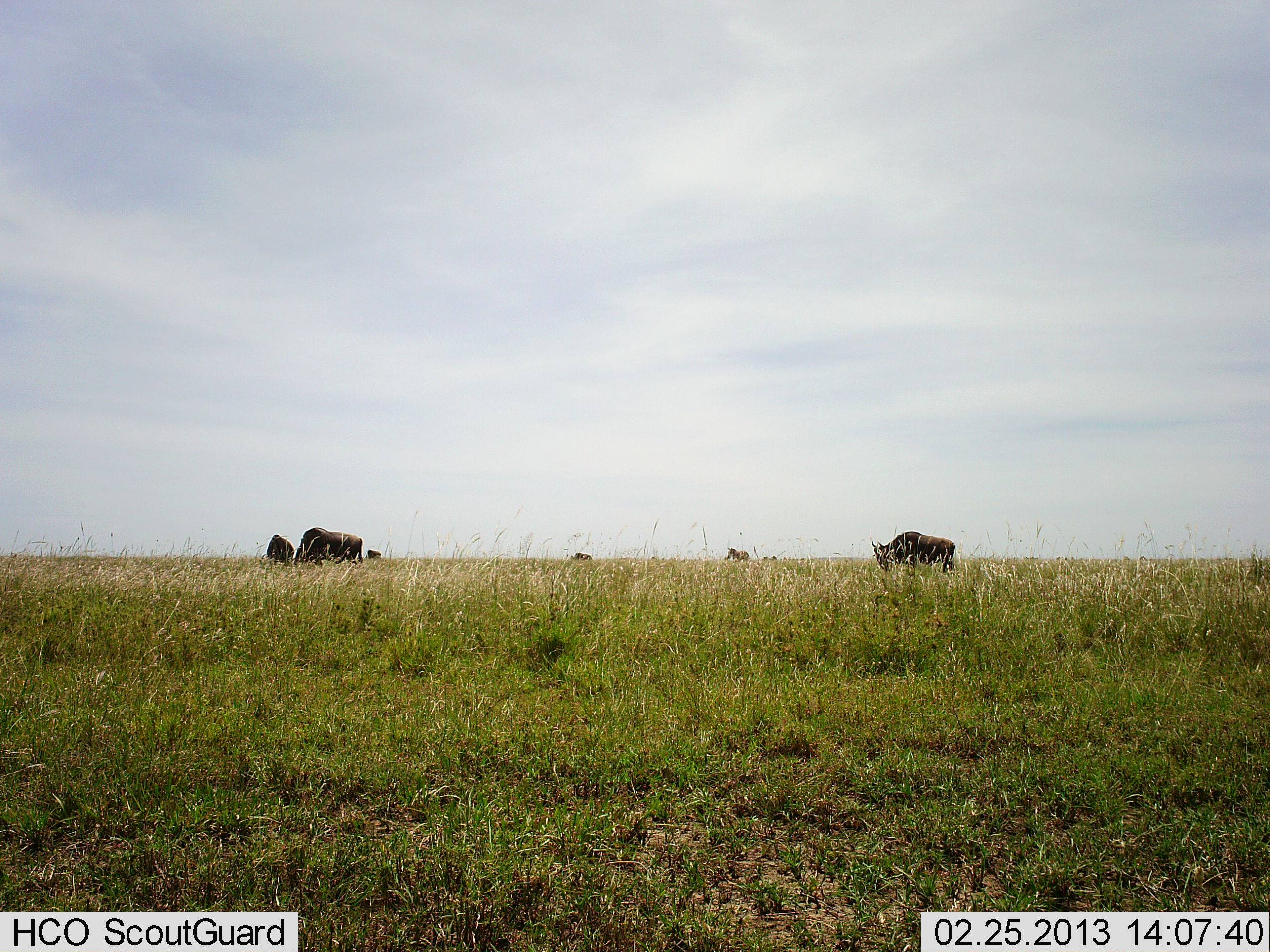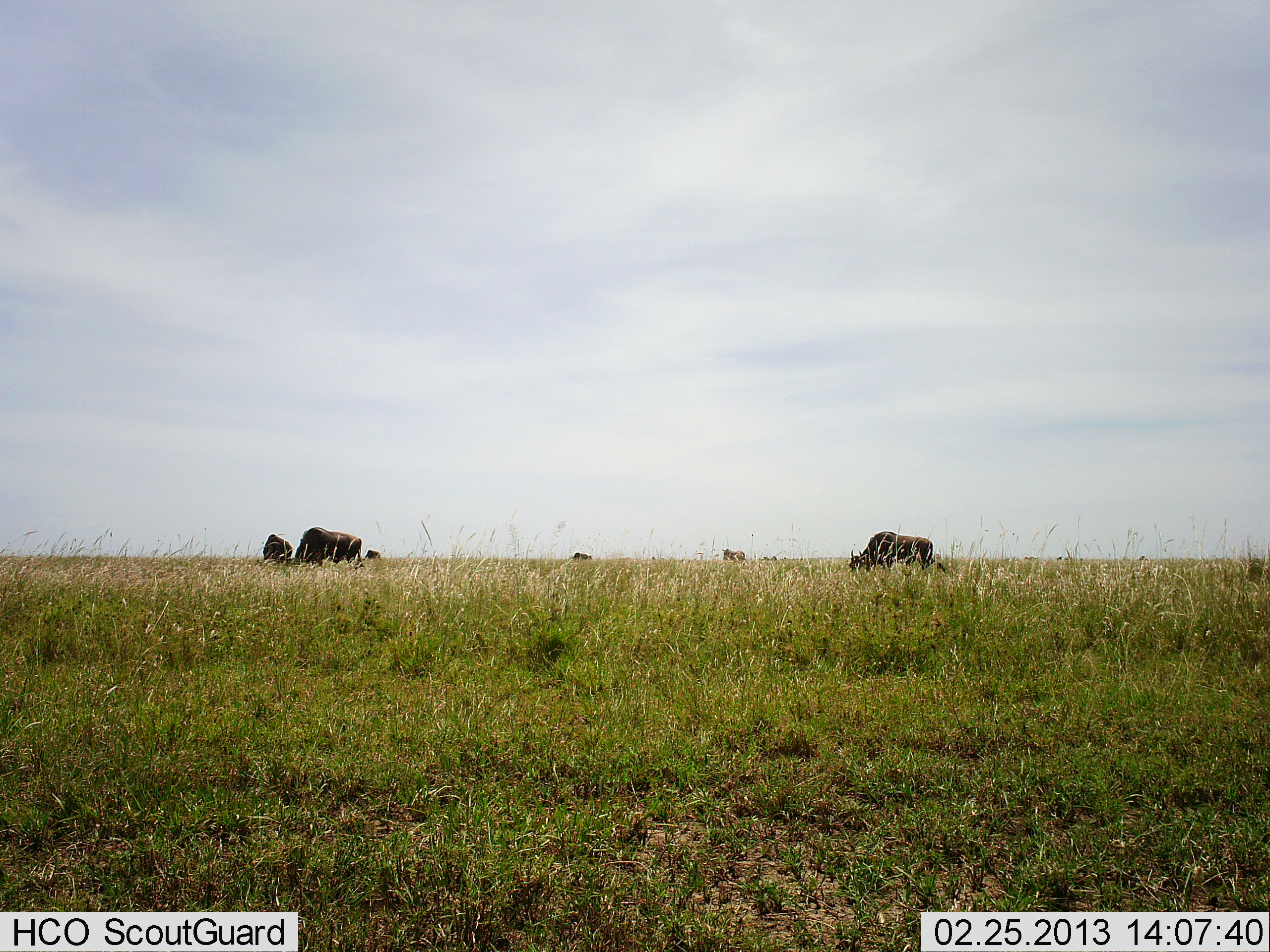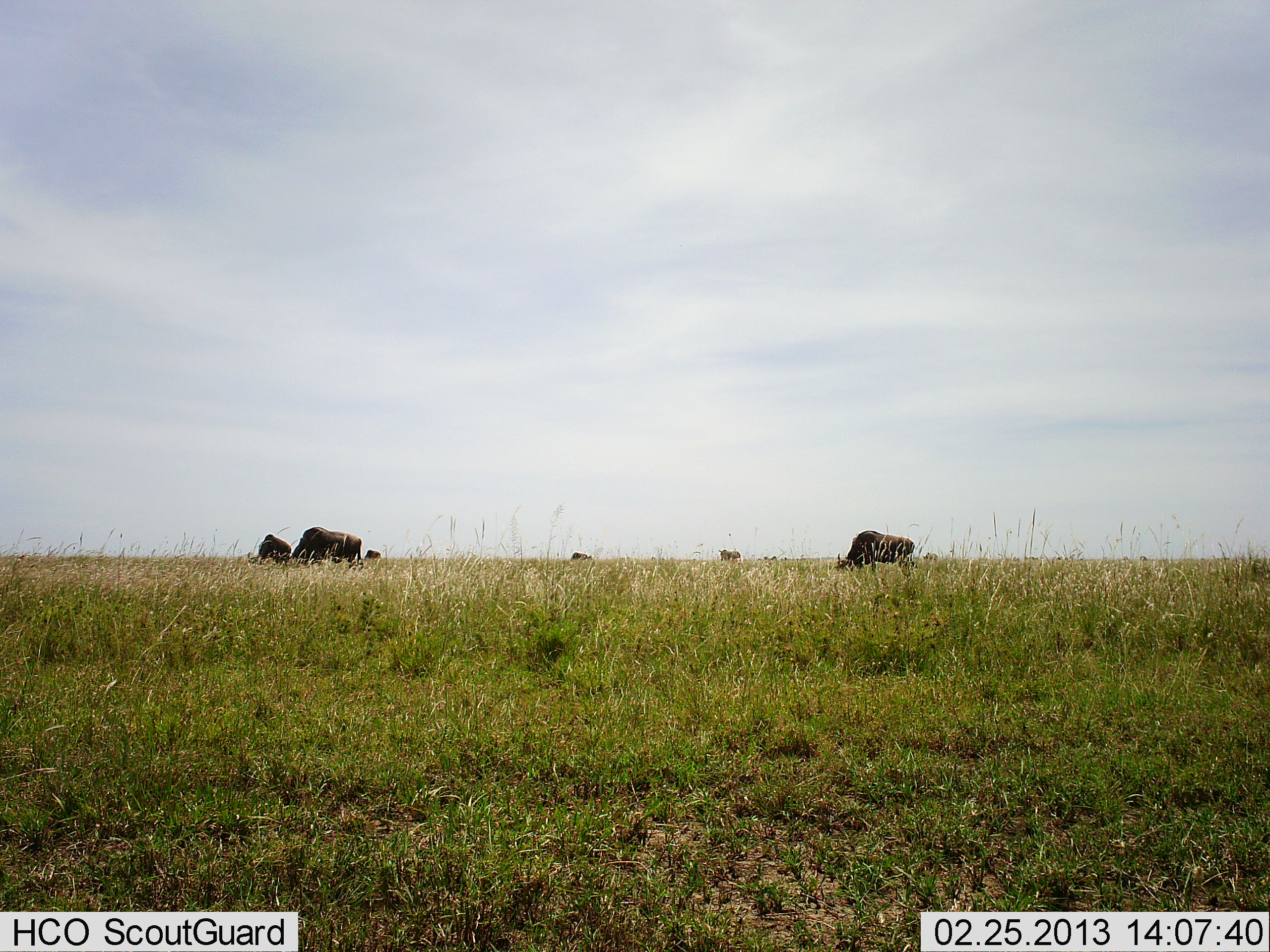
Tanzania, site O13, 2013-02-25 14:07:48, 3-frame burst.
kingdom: Animalia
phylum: Chordata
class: Mammalia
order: Artiodactyla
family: Bovidae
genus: Connochaetes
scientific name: Connochaetes taurinus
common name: blue wildebeest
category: wildebeest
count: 6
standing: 22%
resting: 4%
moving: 33%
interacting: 0%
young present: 0%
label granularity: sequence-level